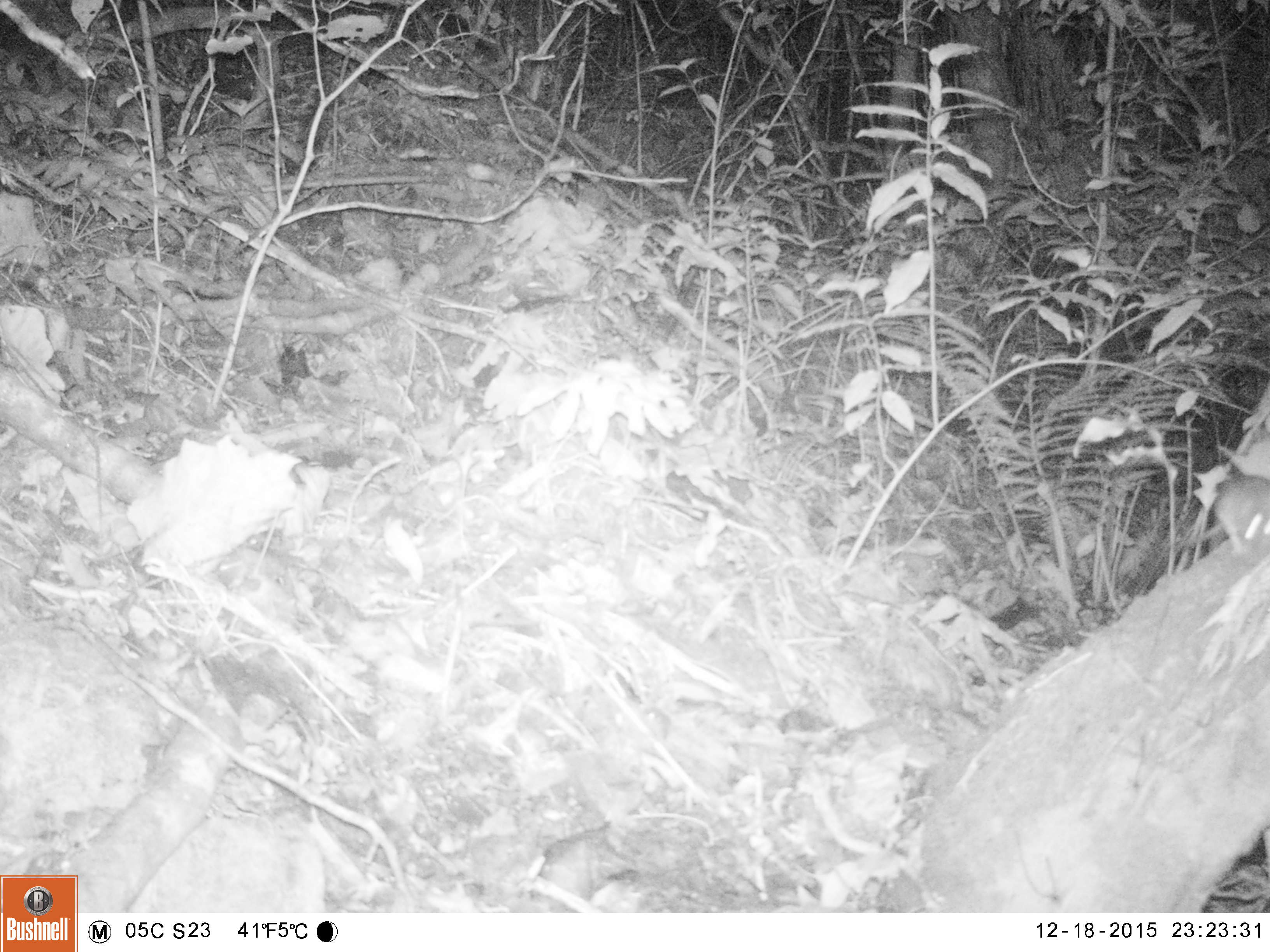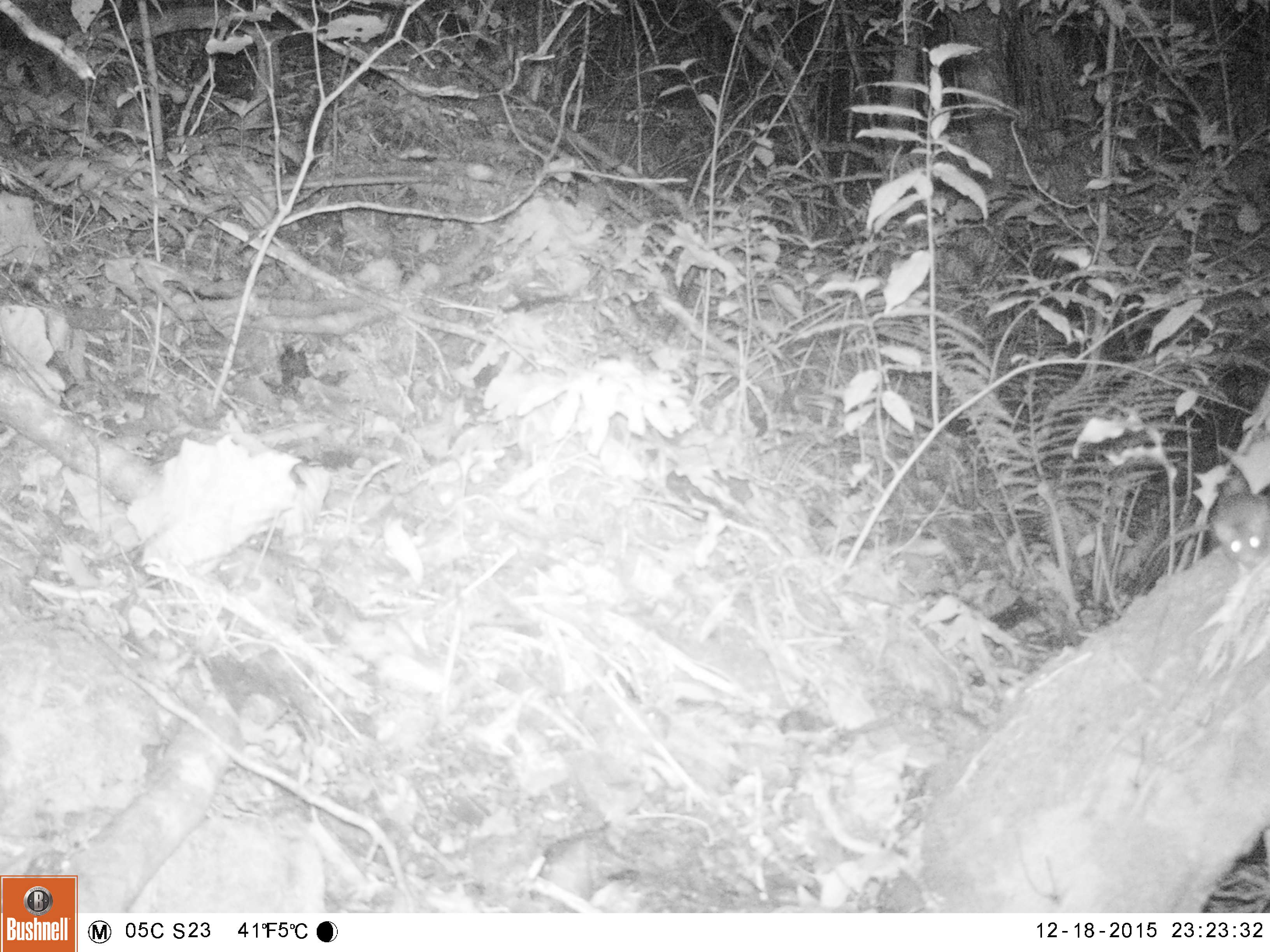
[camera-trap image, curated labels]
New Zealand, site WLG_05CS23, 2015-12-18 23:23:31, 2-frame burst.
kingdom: Animalia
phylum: Chordata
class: Mammalia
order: Rodentia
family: Muridae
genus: Rattus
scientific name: Rattus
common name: rat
Rat (Rattus).